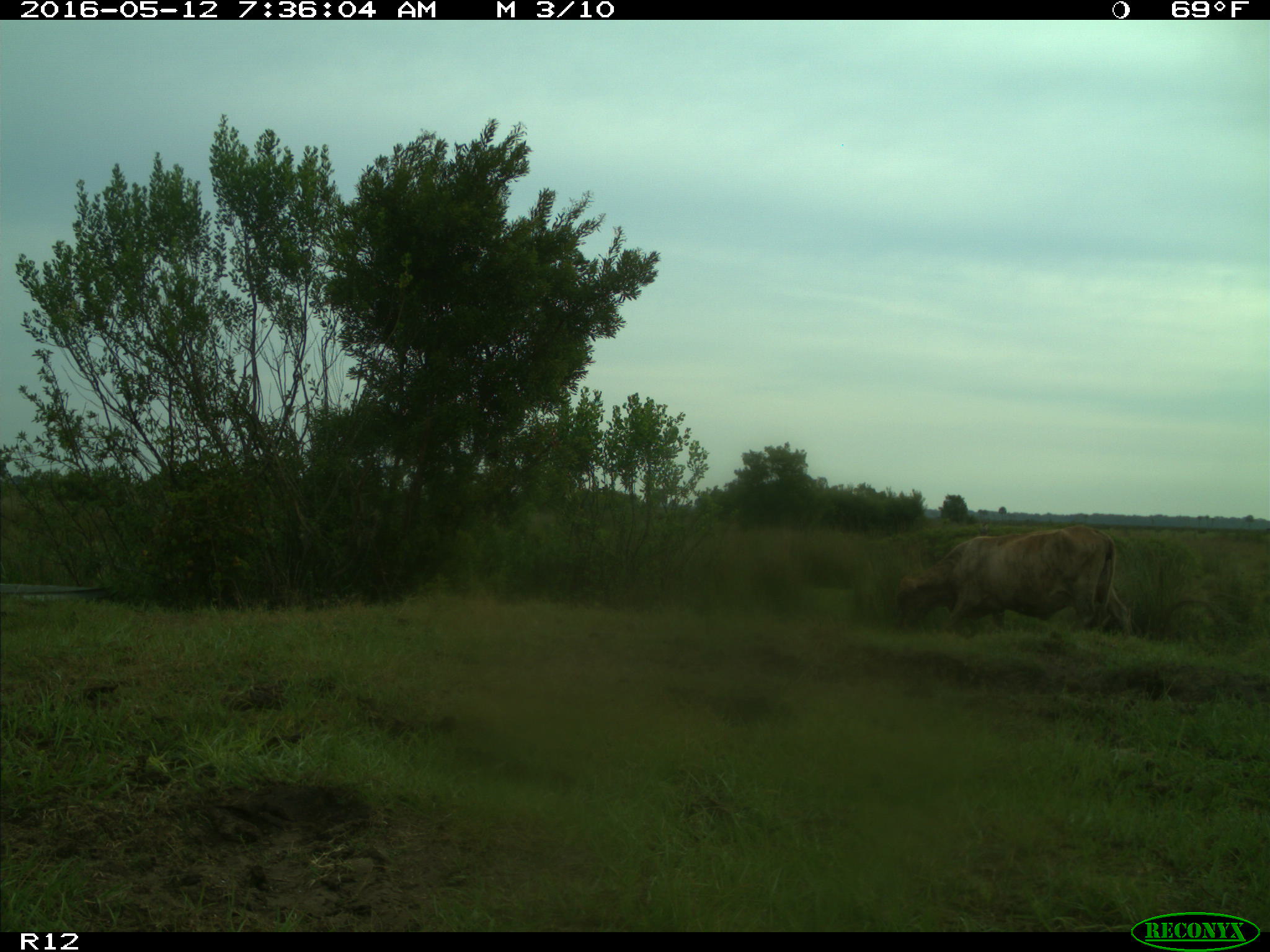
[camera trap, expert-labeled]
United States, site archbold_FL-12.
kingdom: Animalia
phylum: Chordata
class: Mammalia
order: Artiodactyla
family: Bovidae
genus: Bos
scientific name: Bos taurus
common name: domestic cow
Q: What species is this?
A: Bos taurus (domestic cow).